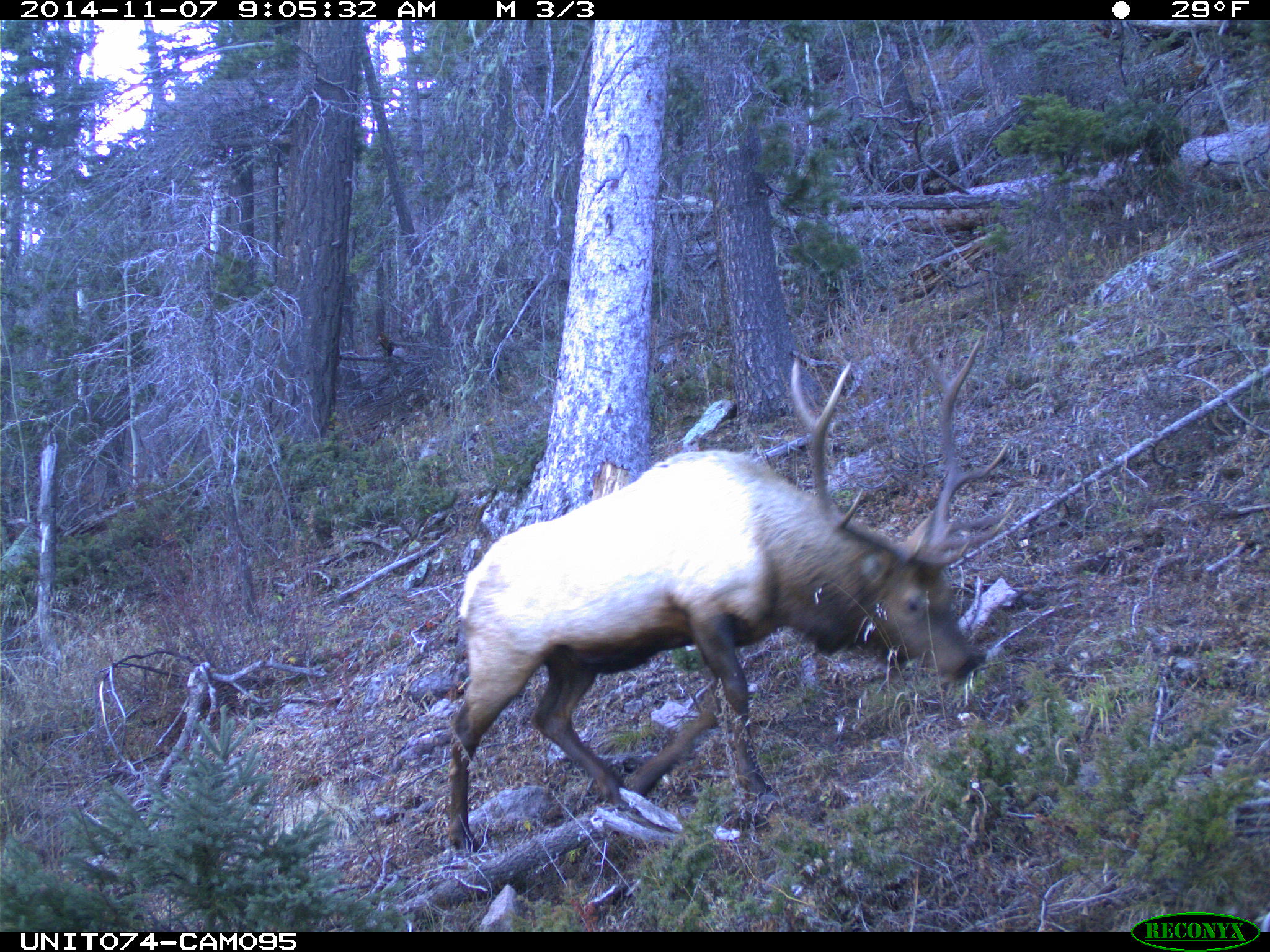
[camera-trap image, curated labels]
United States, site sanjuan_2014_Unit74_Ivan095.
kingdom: Animalia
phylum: Chordata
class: Mammalia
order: Artiodactyla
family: Cervidae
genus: Cervus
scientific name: Cervus elaphus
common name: red deer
Cervus elaphus (red deer).